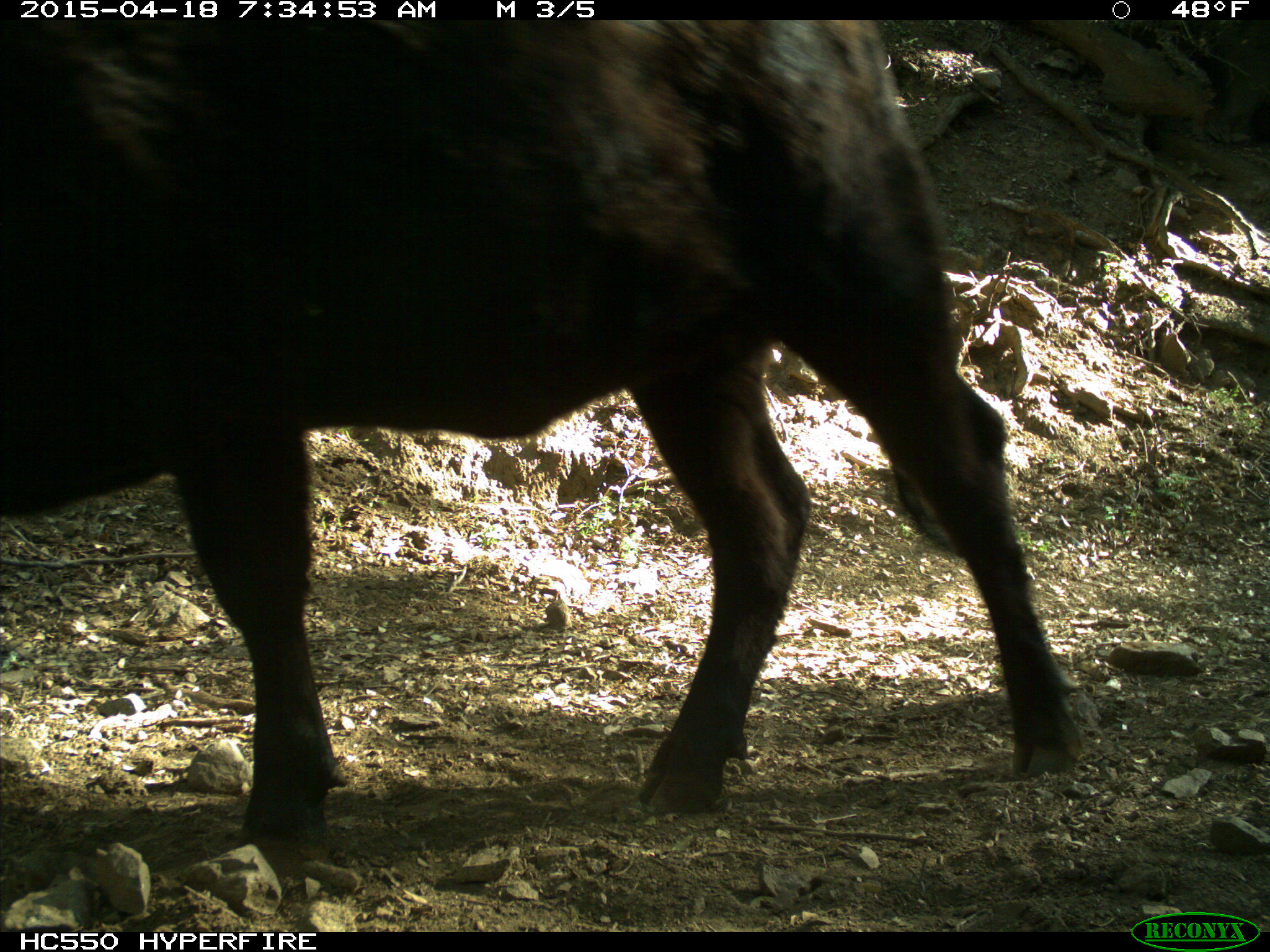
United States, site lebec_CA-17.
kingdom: Animalia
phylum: Chordata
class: Mammalia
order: Artiodactyla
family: Bovidae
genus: Bos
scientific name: Bos taurus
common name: domestic cow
Bos taurus (domestic cow).